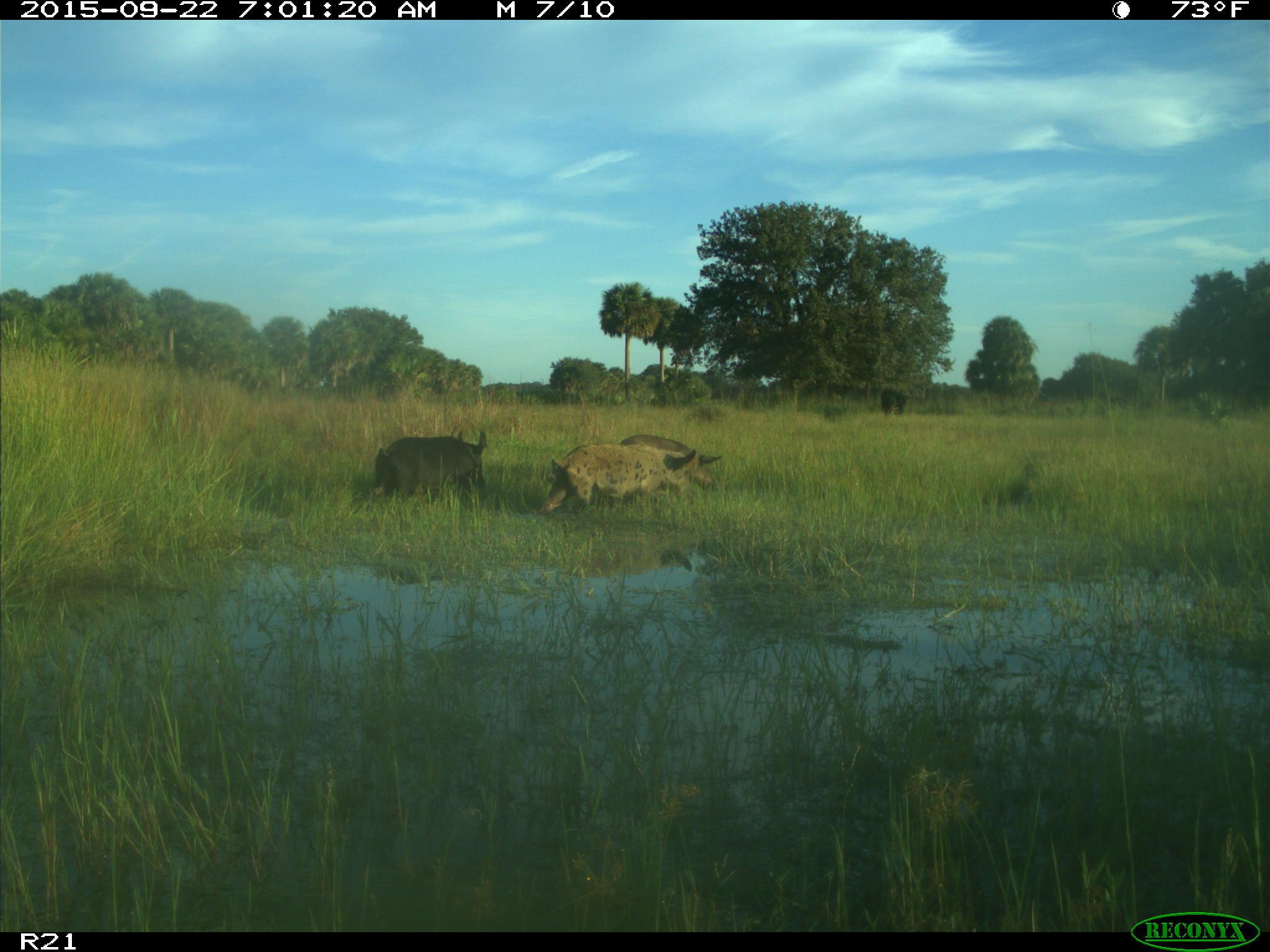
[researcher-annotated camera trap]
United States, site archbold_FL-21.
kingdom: Animalia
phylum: Chordata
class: Mammalia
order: Artiodactyla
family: Suidae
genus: Sus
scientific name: Sus scrofa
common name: wild boar